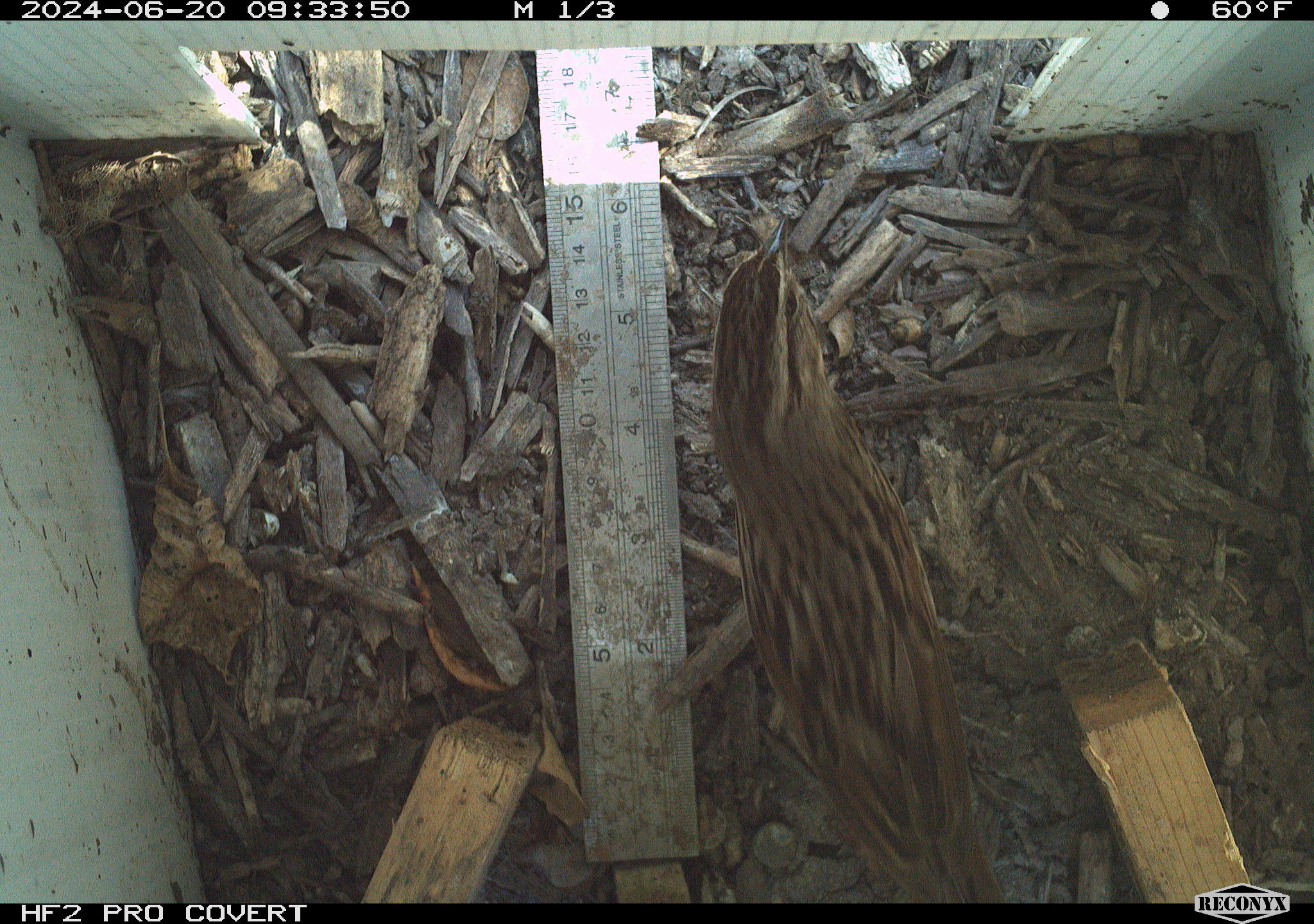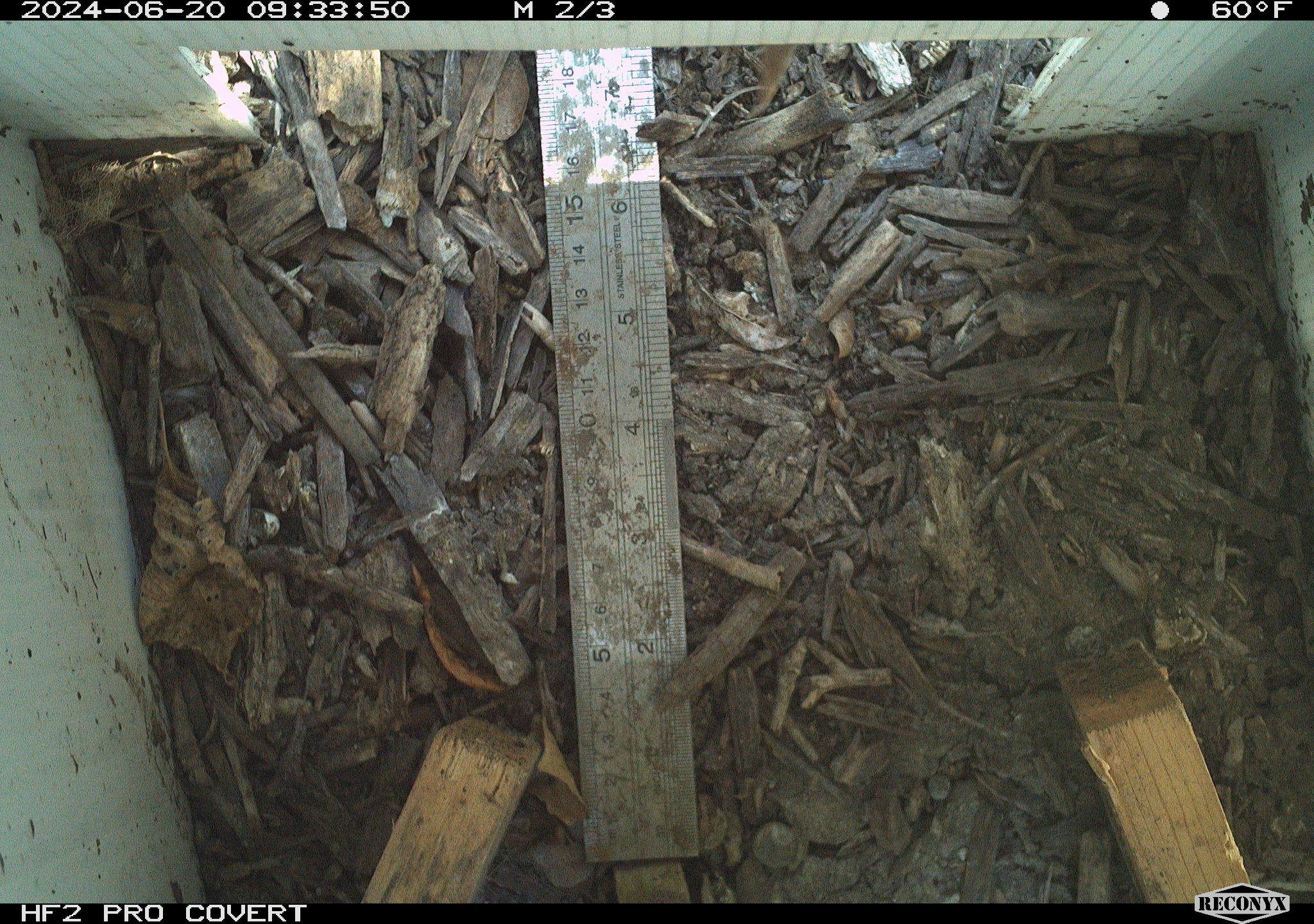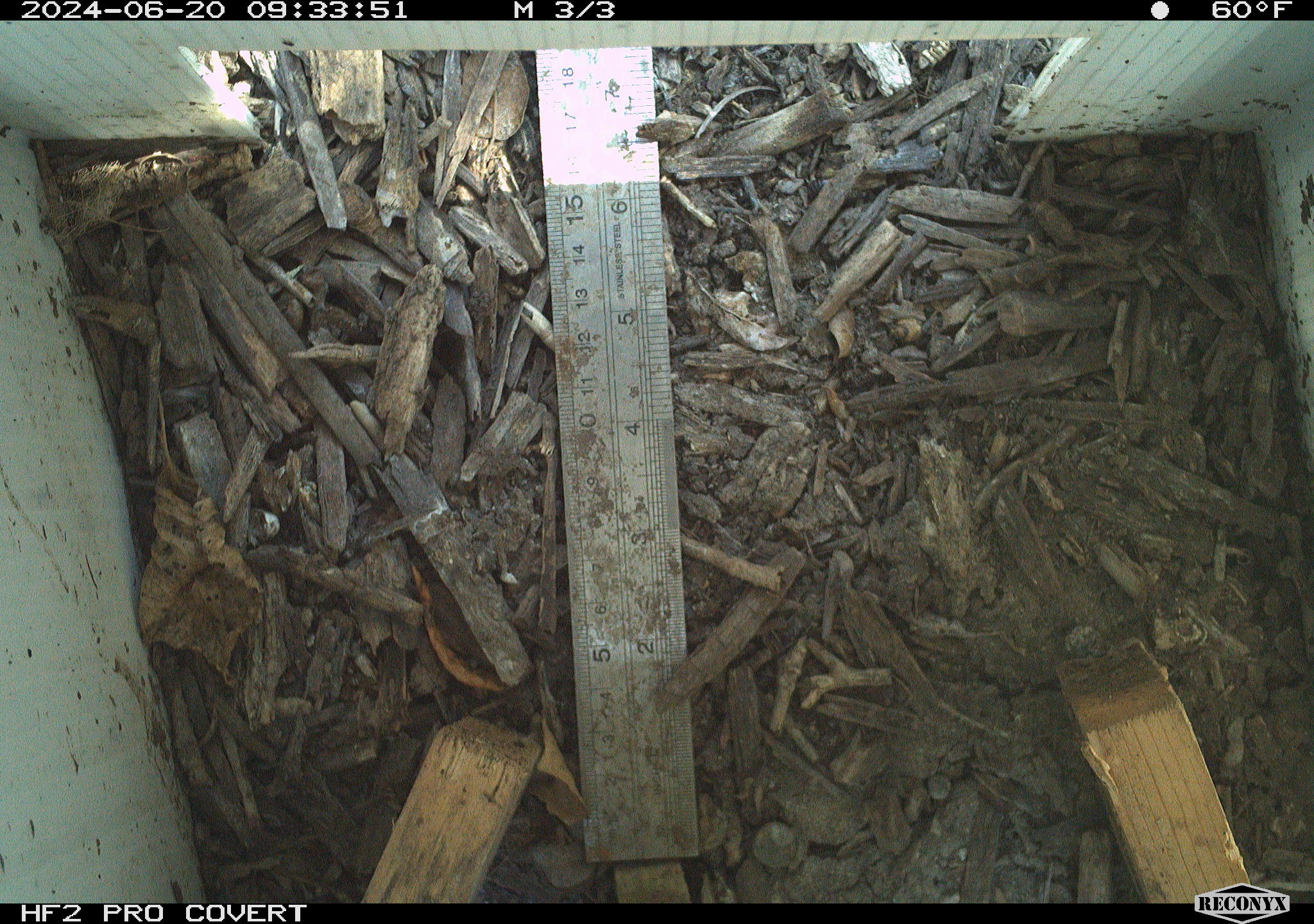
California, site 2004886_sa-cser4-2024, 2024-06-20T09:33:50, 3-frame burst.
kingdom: Animalia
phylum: Chordata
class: Aves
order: Passeriformes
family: Passerellidae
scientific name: Passerellidae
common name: new world sparrows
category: passerellidae family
Passerellidae family (new world sparrows) (Passerellidae).